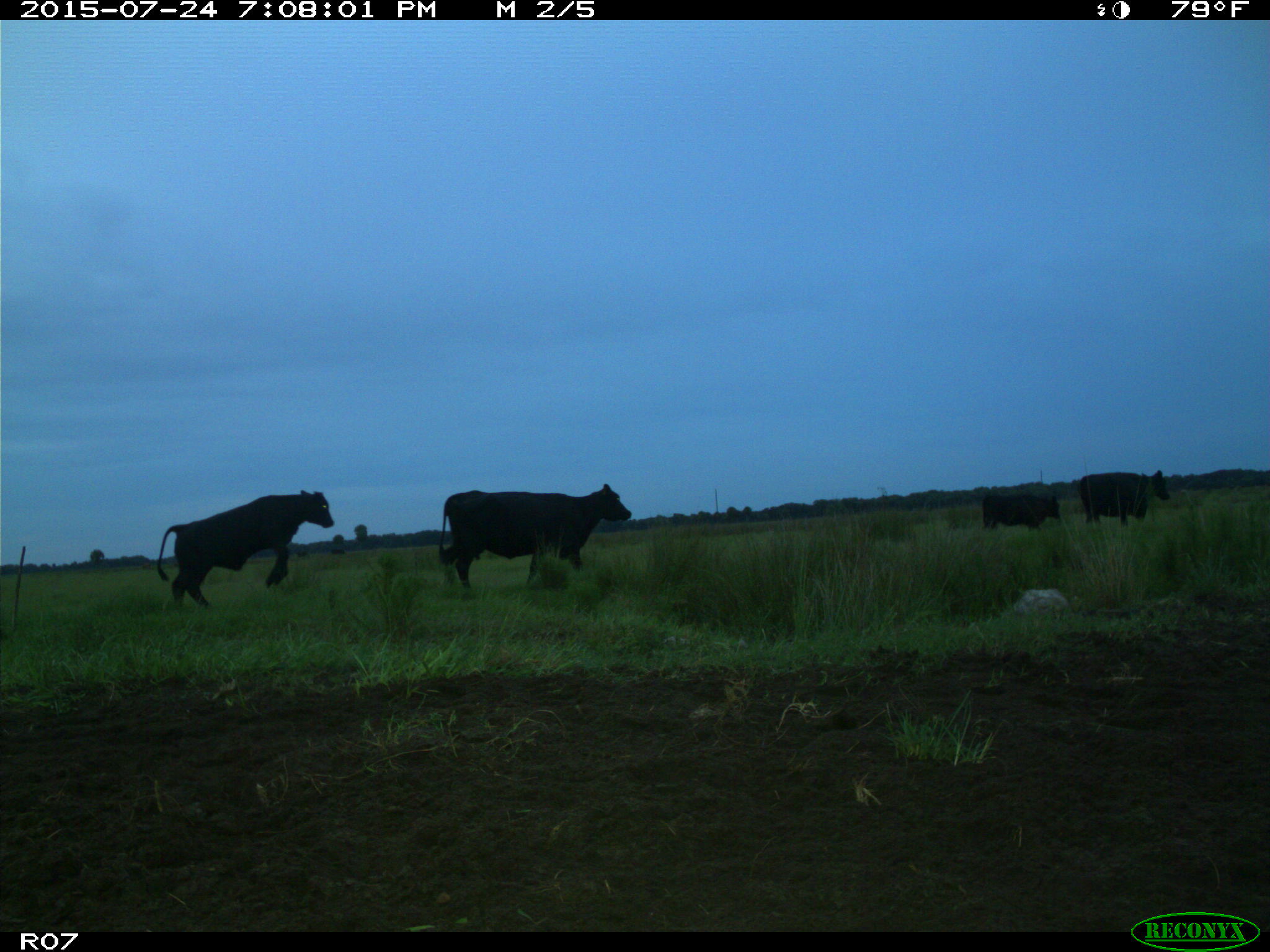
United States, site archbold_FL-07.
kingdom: Animalia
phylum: Chordata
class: Mammalia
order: Artiodactyla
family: Bovidae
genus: Bos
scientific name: Bos taurus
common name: domestic cow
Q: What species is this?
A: Bos taurus (domestic cow).